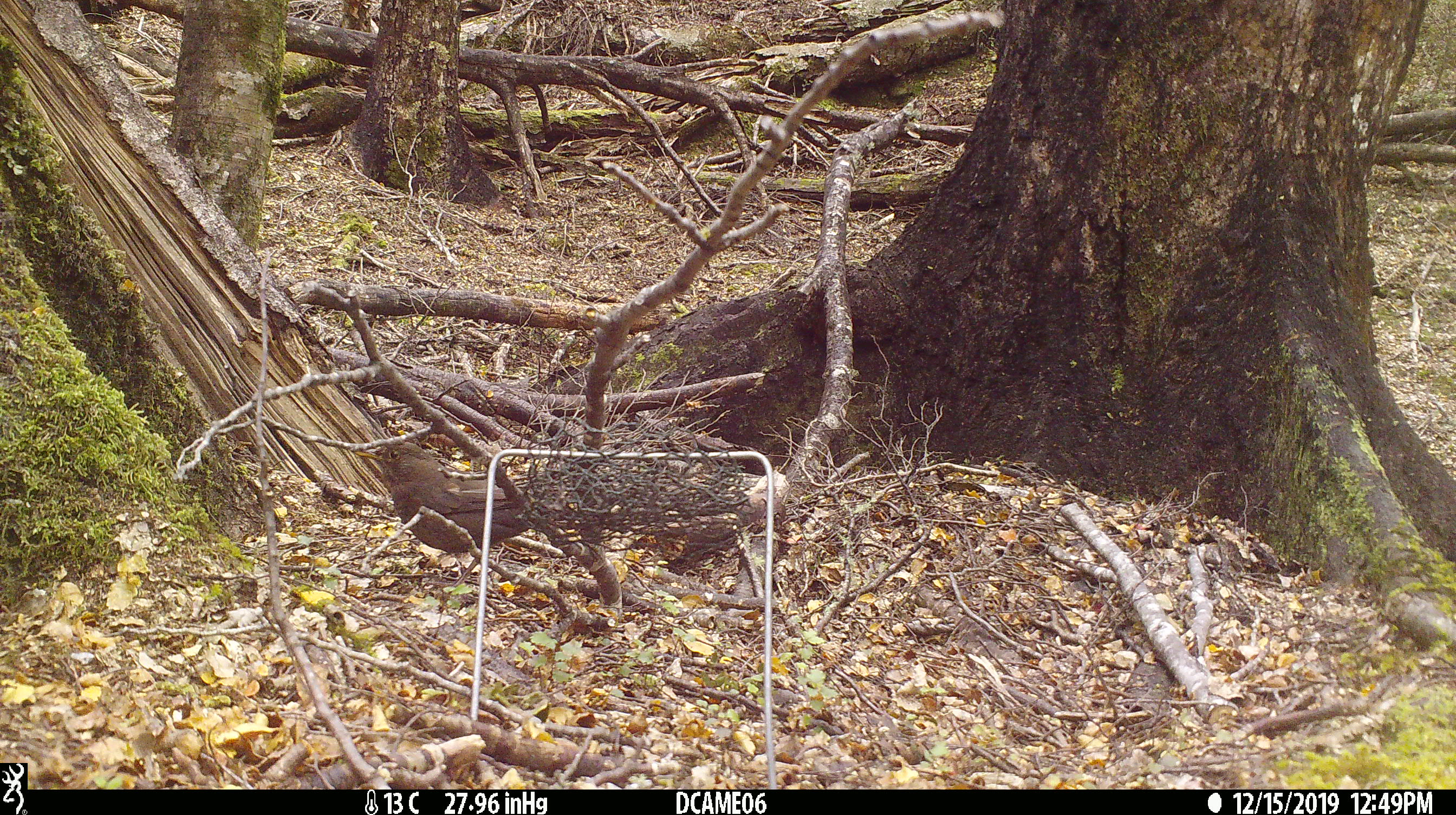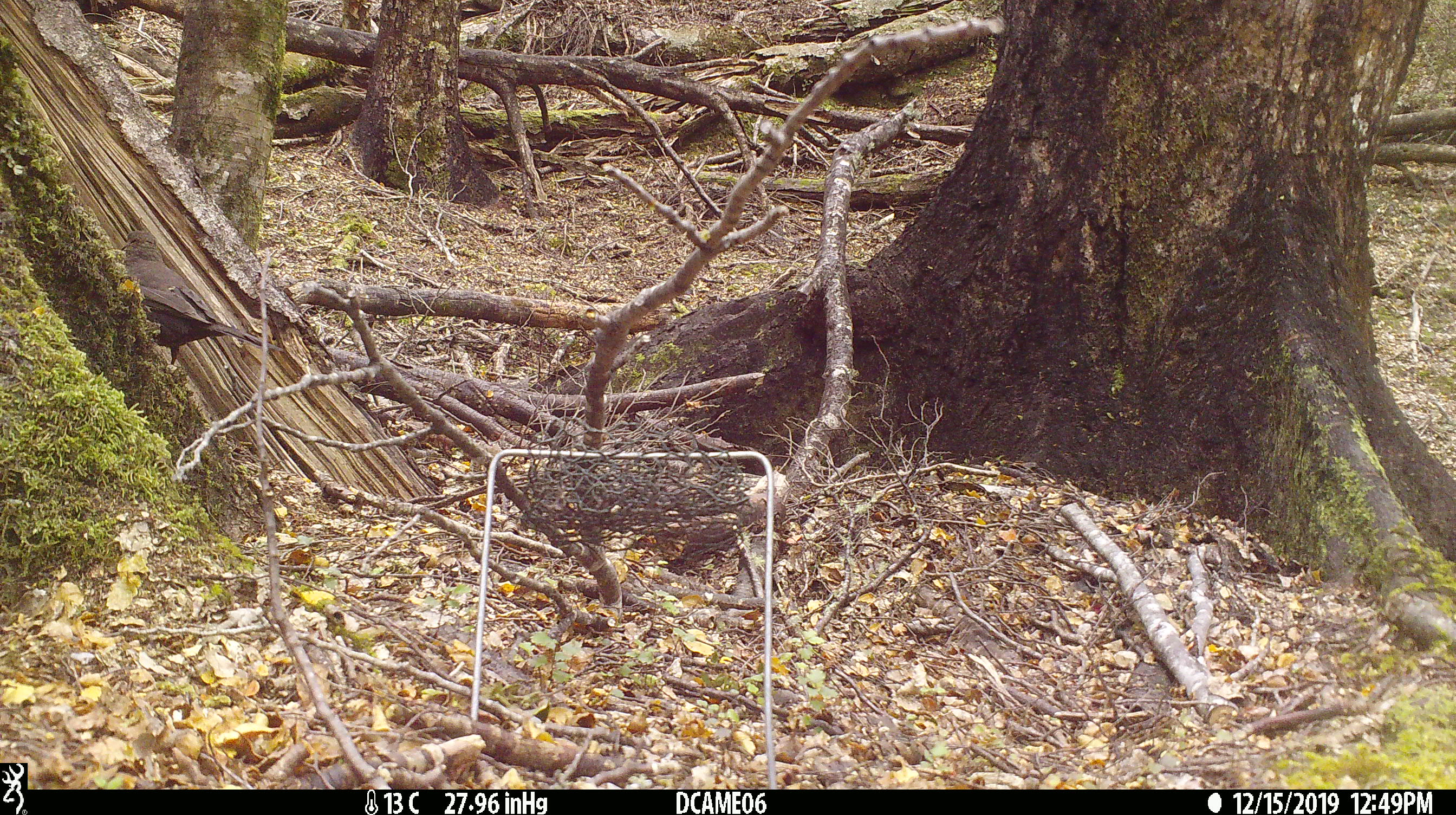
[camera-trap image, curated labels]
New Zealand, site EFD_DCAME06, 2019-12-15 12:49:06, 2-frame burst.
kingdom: Animalia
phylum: Chordata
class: Aves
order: Passeriformes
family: Turdidae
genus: Turdus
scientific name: Turdus merula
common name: eurasian blackbird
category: blackbird